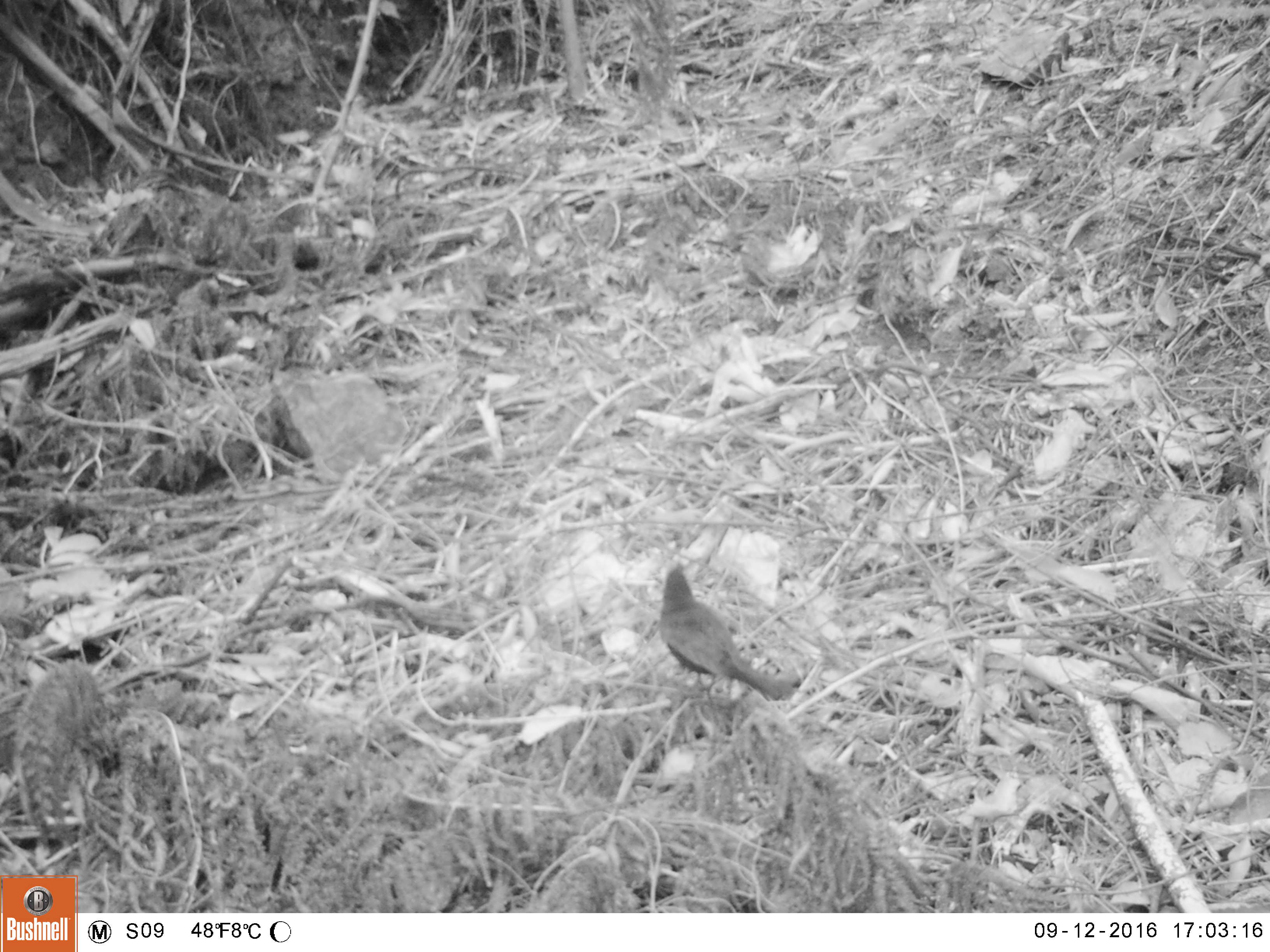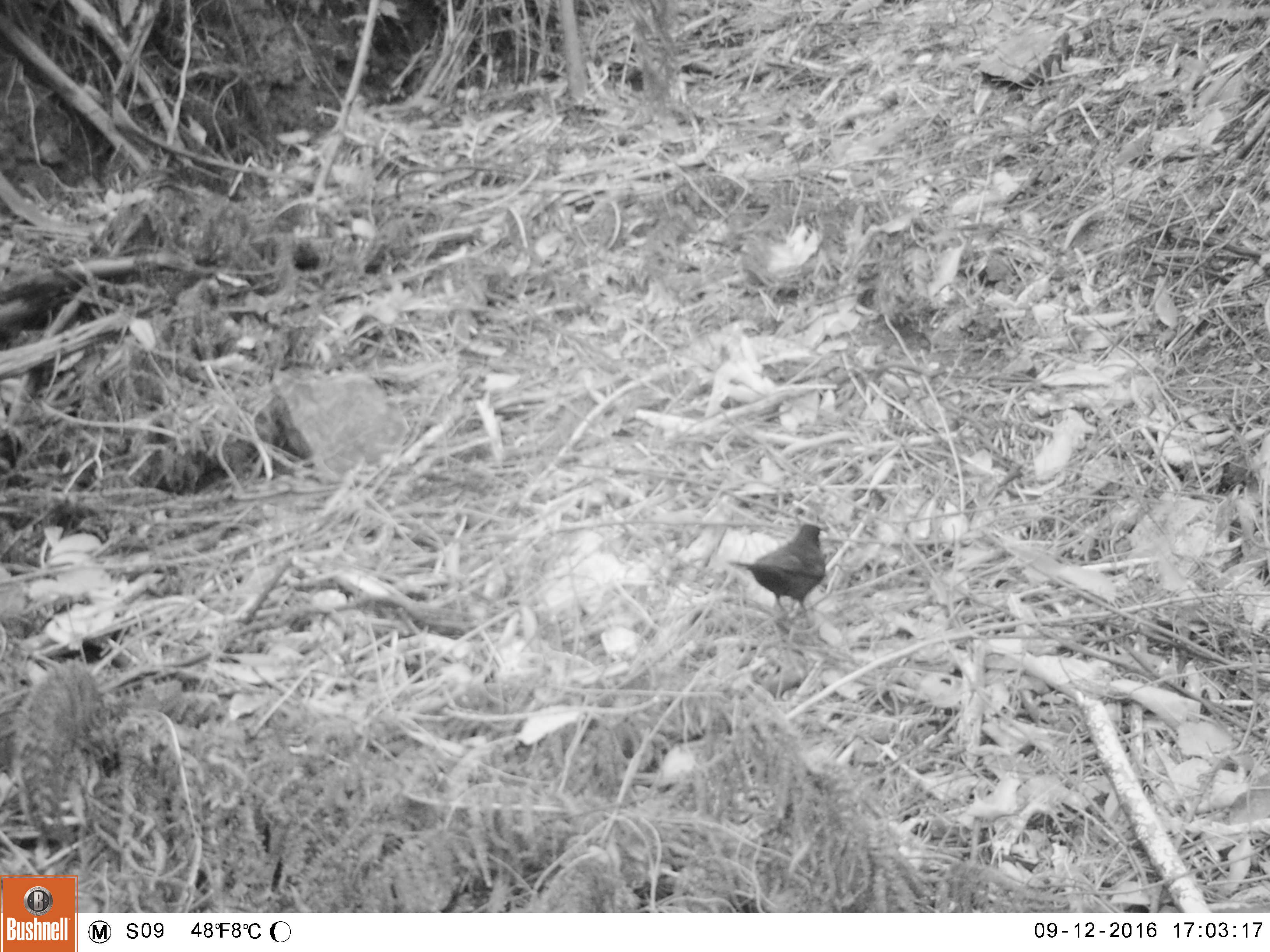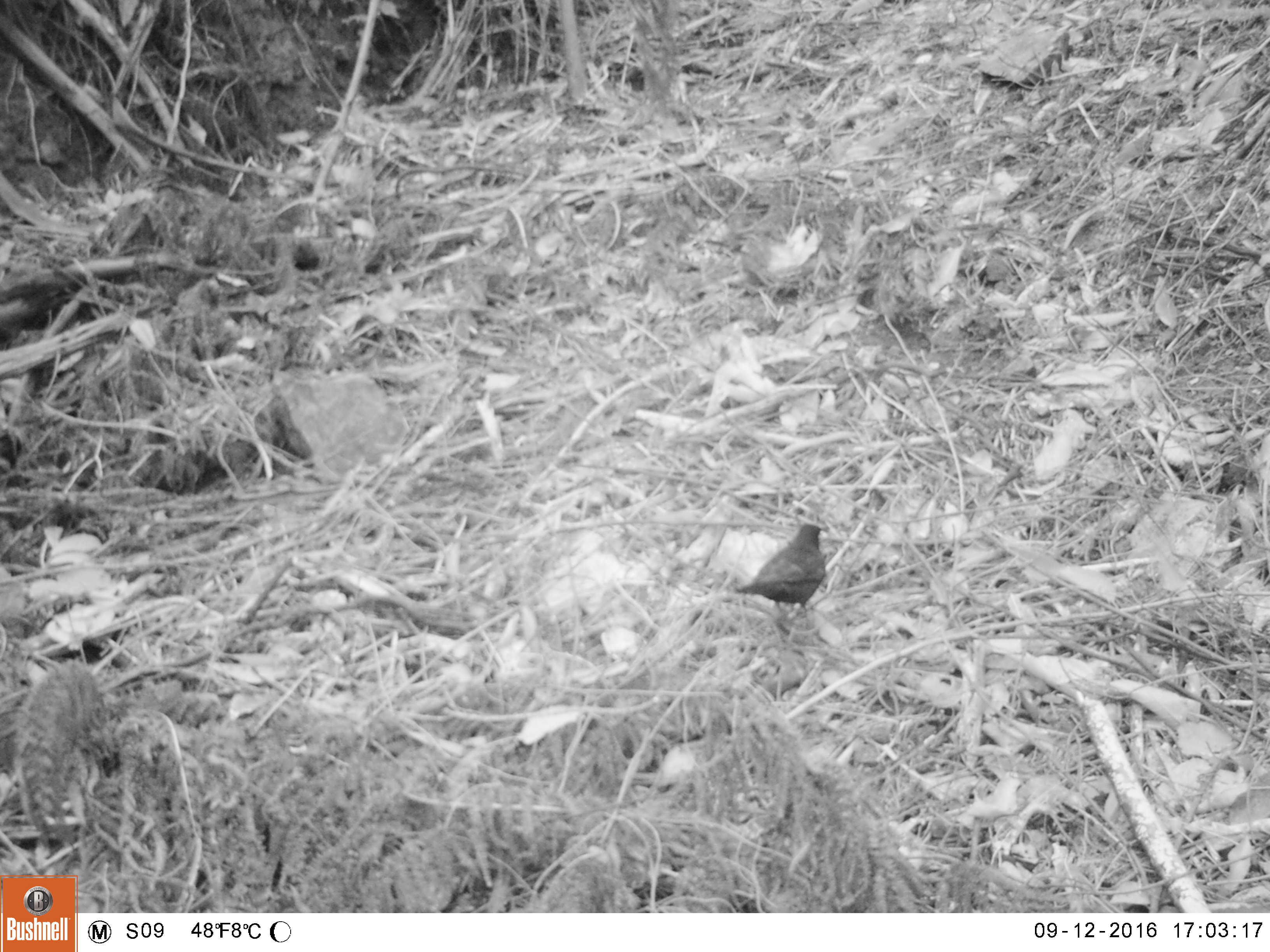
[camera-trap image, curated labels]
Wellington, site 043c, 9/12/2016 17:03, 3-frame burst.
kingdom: Animalia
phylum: Chordata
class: Aves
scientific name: Aves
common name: bird